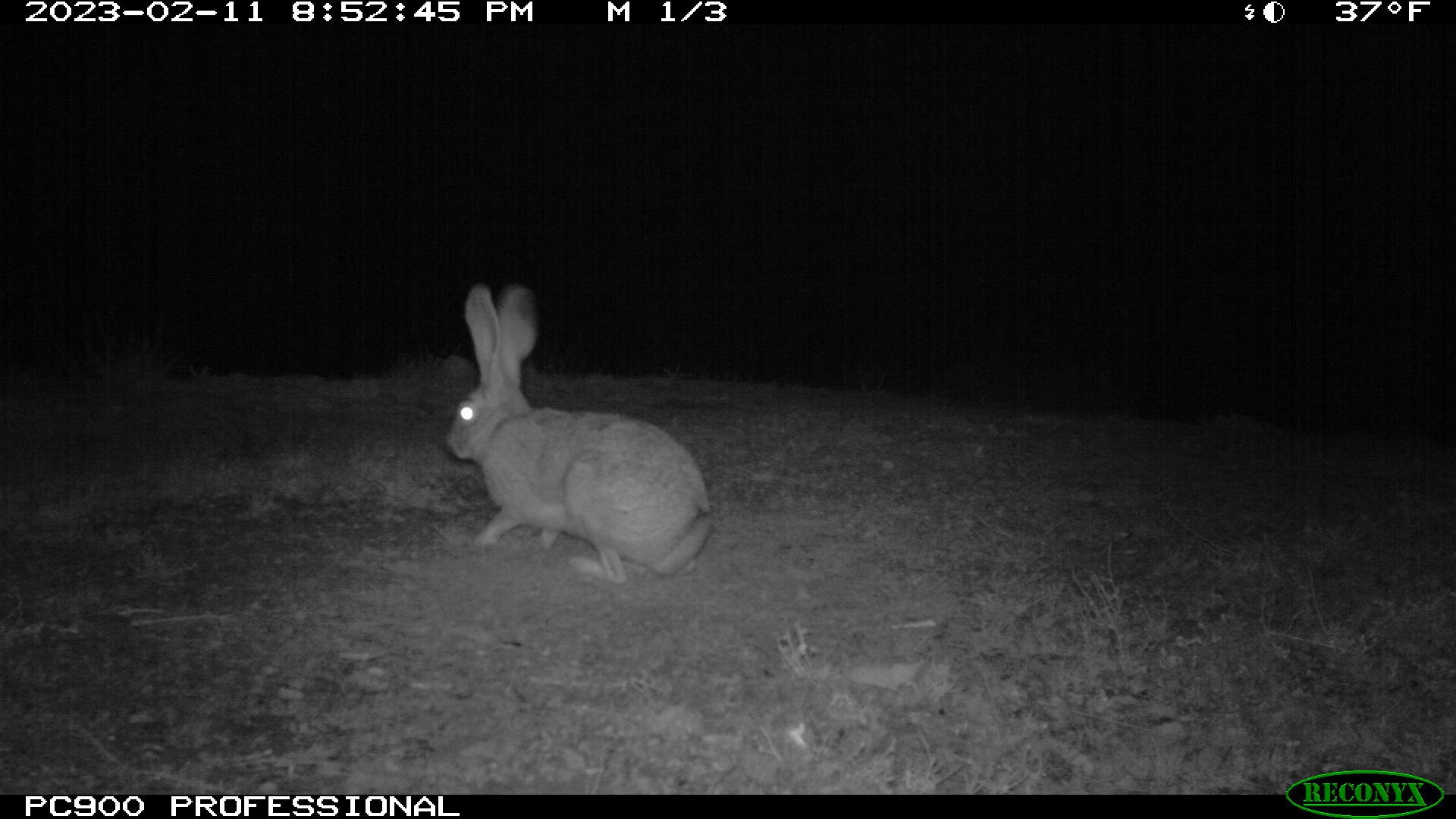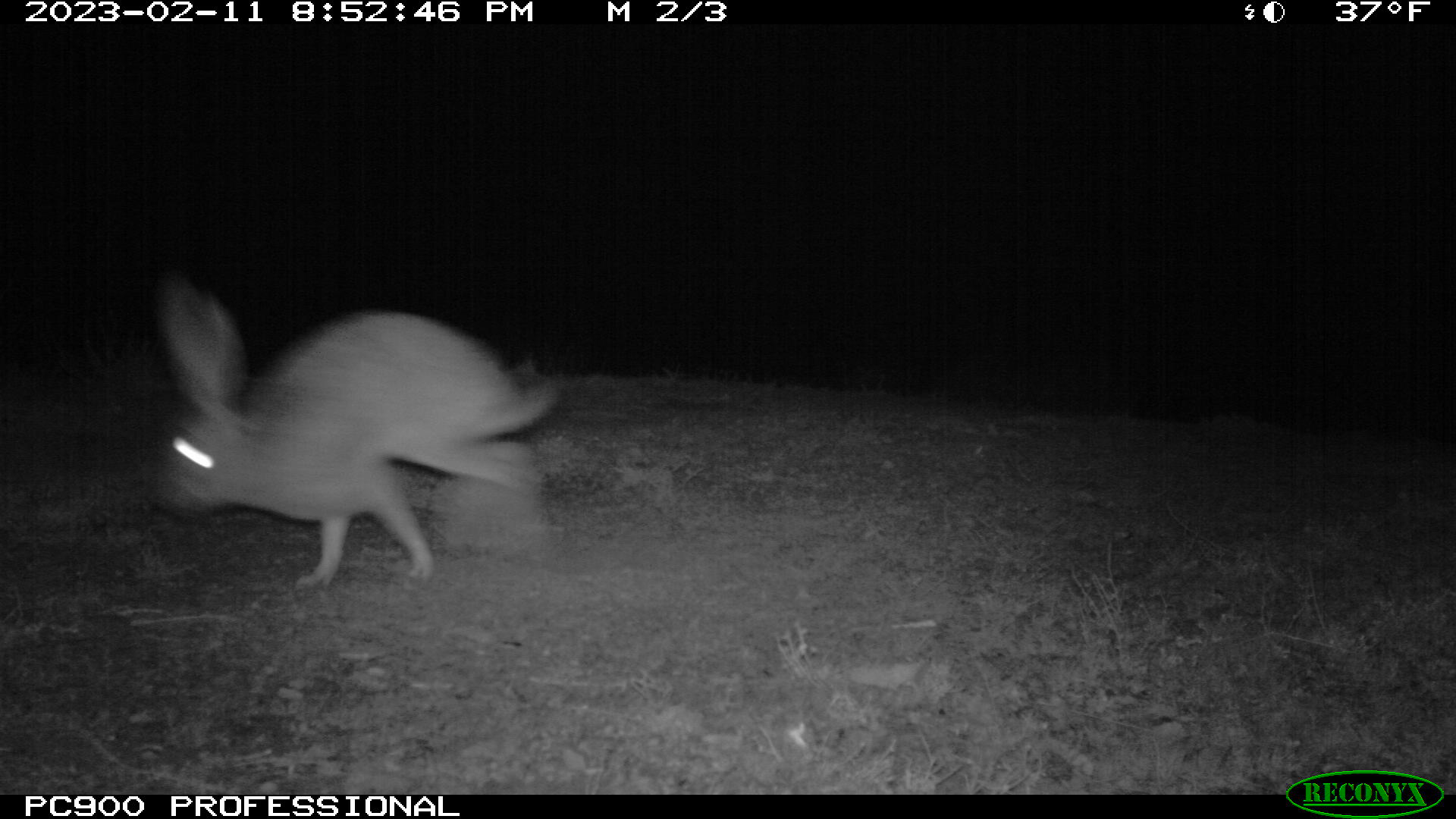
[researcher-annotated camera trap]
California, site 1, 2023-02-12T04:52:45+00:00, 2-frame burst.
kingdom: Animalia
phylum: Chordata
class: Mammalia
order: Lagomorpha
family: Leporidae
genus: Lepus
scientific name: Lepus californicus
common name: black-tailed jackrabbit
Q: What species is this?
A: Black-tailed jackrabbit (Lepus californicus).